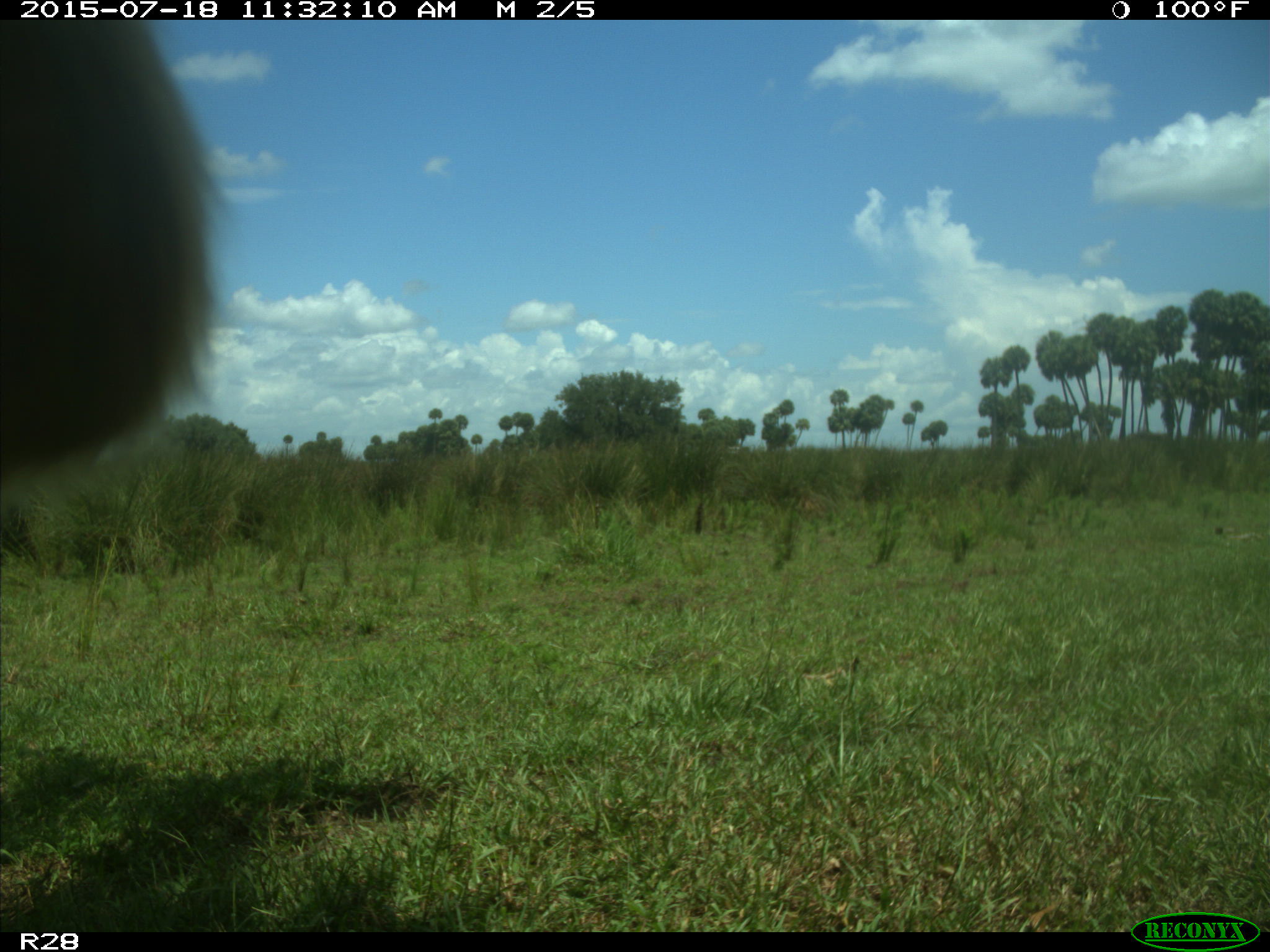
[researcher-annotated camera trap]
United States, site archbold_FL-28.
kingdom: Animalia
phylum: Chordata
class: Mammalia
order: Artiodactyla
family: Bovidae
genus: Bos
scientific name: Bos taurus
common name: domestic cow